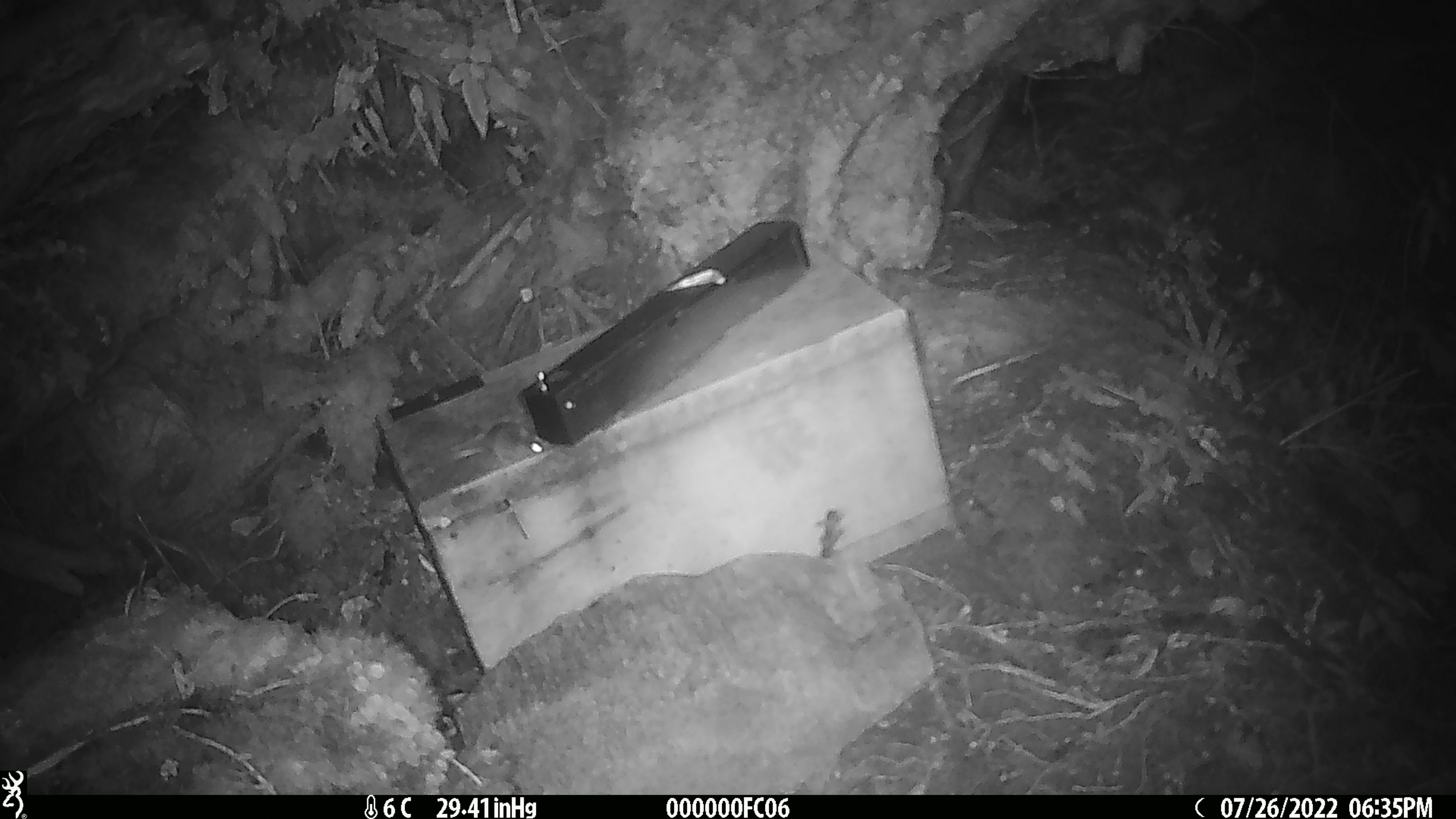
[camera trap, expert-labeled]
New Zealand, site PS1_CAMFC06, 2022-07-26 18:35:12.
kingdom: Animalia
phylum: Chordata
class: Mammalia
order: Rodentia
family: Muridae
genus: Mus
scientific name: Mus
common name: mouse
Mouse (Mus).